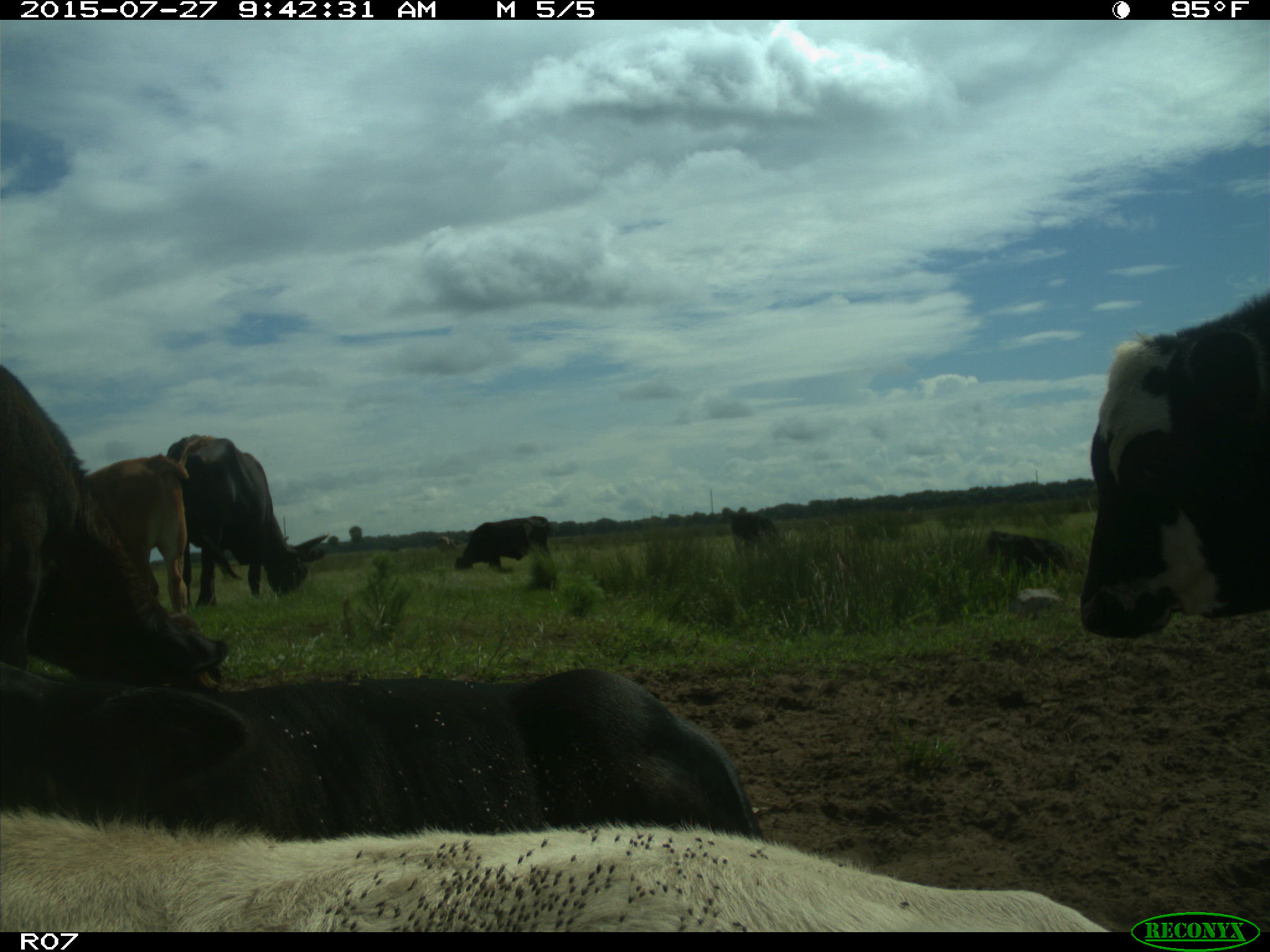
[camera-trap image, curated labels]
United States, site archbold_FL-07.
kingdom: Animalia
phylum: Chordata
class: Mammalia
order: Artiodactyla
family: Bovidae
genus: Bos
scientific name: Bos taurus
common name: domestic cow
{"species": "Bos taurus (domestic cow)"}